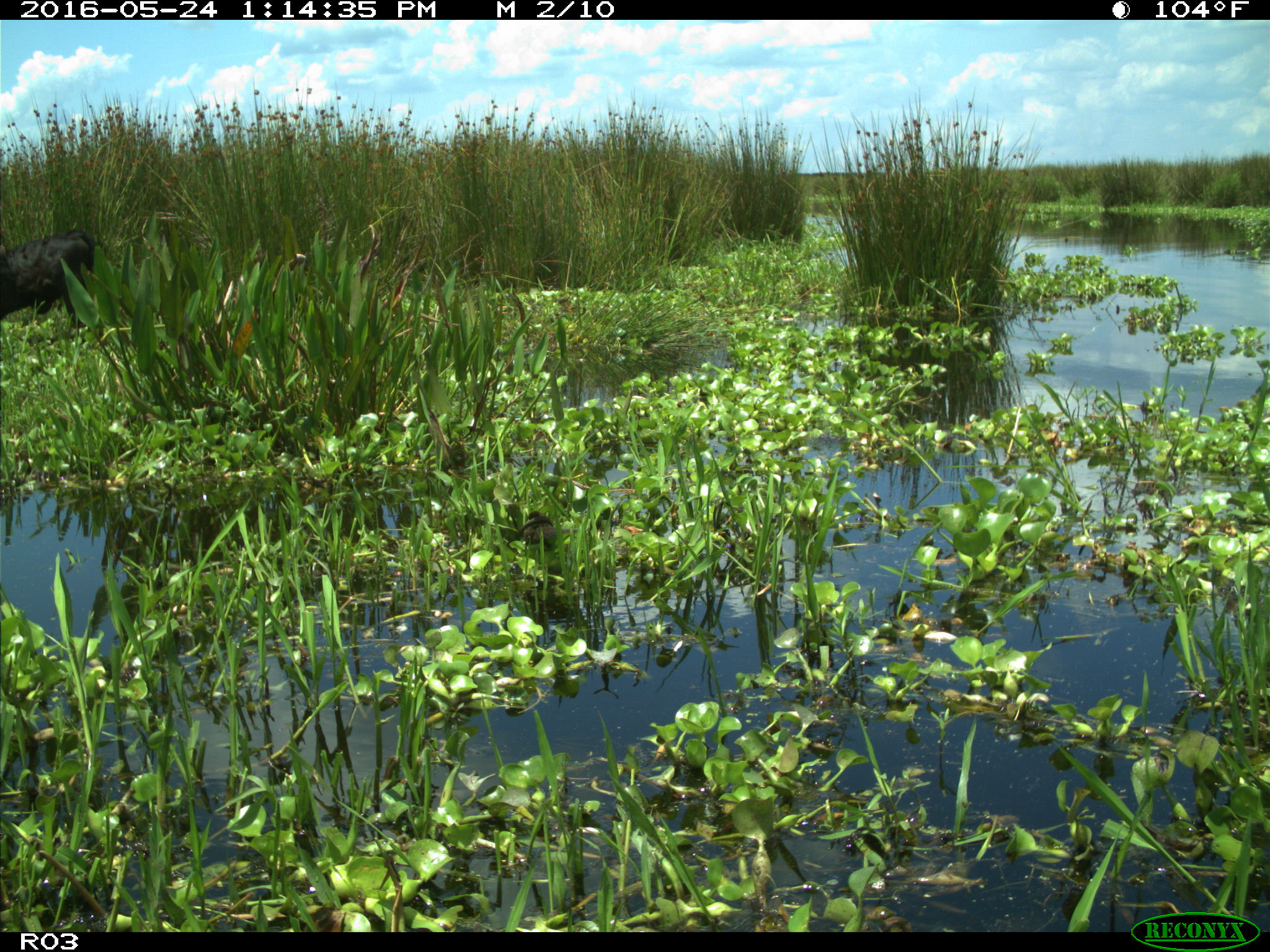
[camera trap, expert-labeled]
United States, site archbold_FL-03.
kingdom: Animalia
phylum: Chordata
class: Mammalia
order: Artiodactyla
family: Bovidae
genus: Bos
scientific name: Bos taurus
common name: domestic cow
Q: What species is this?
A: Bos taurus (domestic cow).